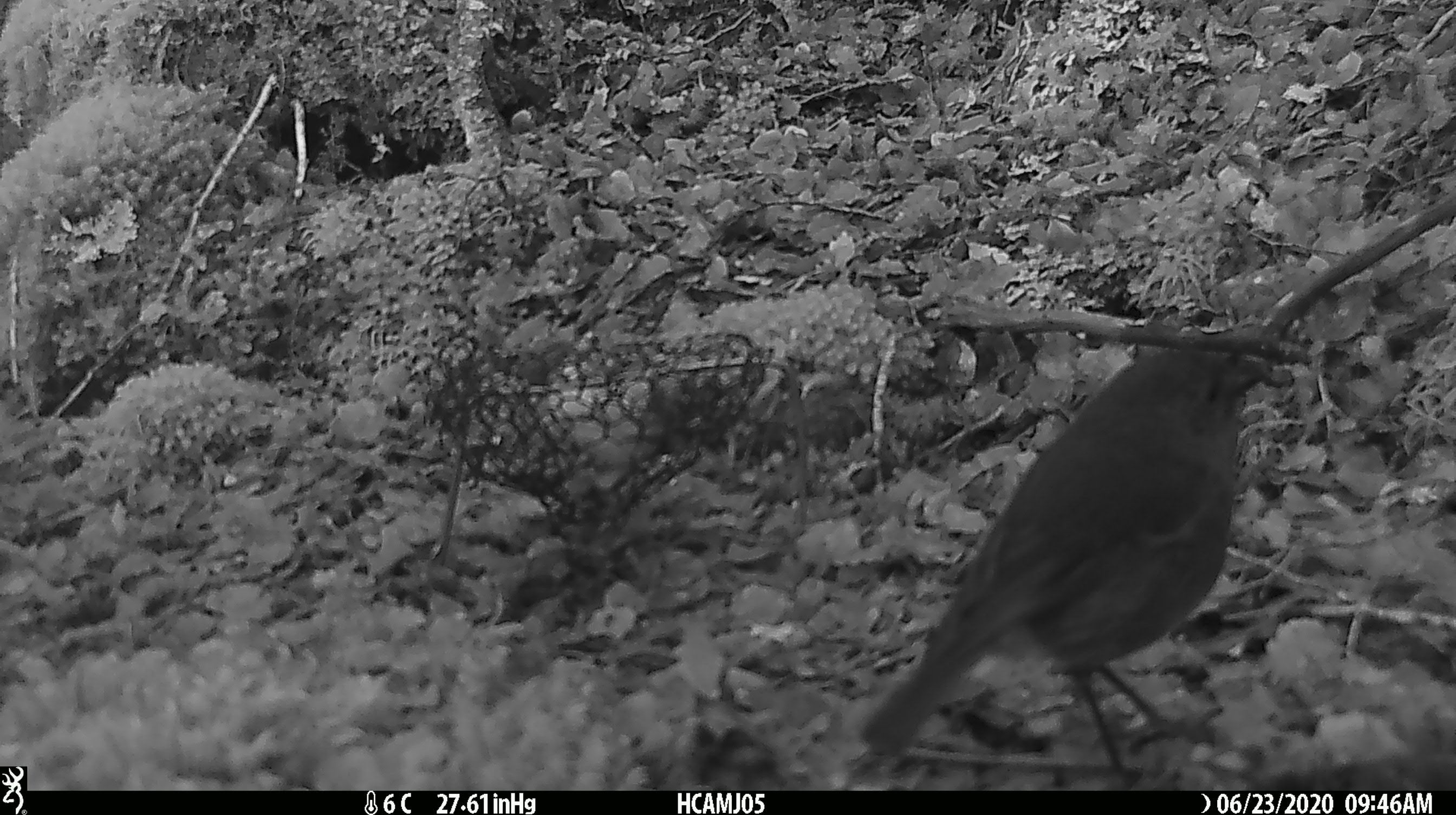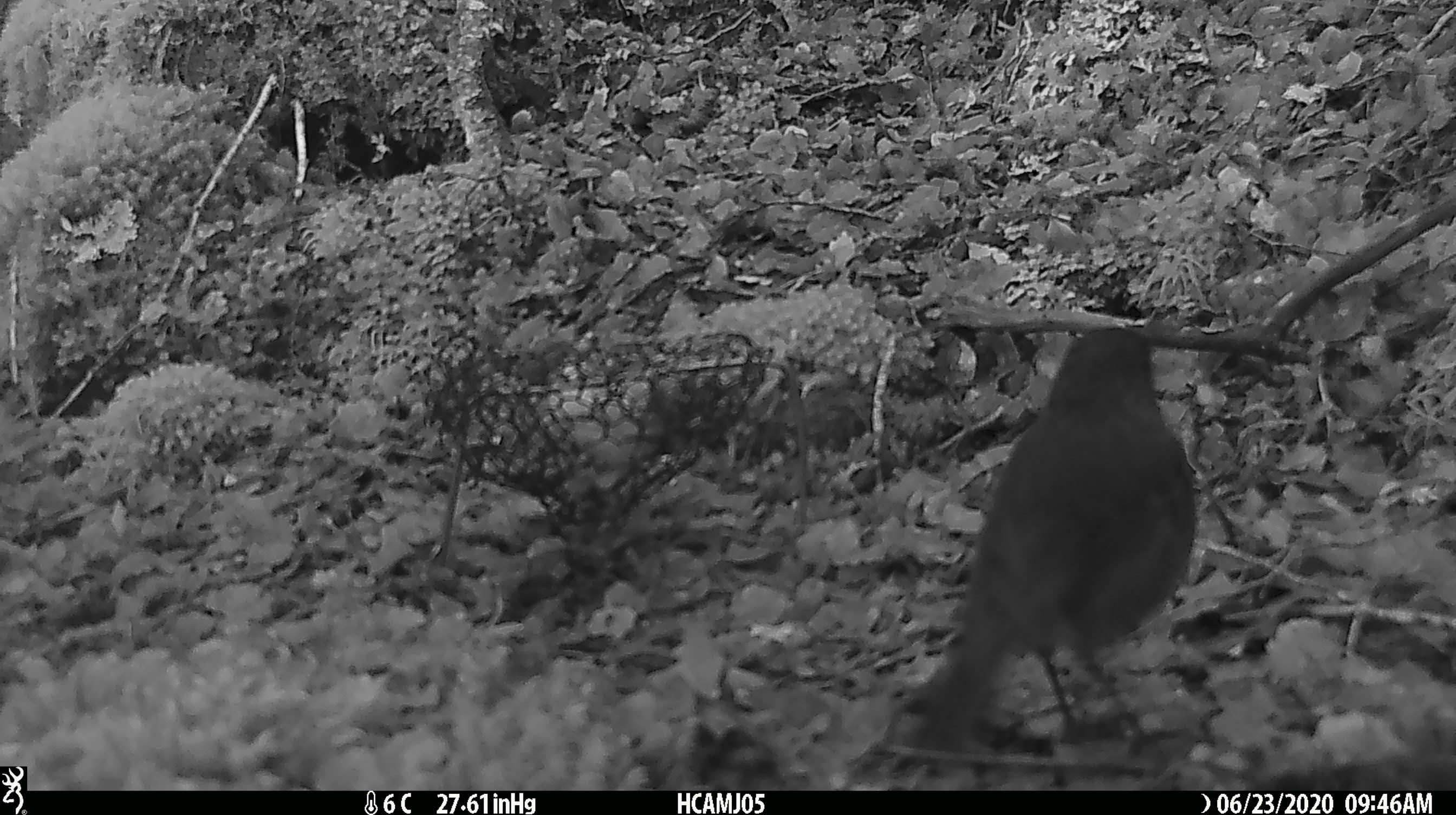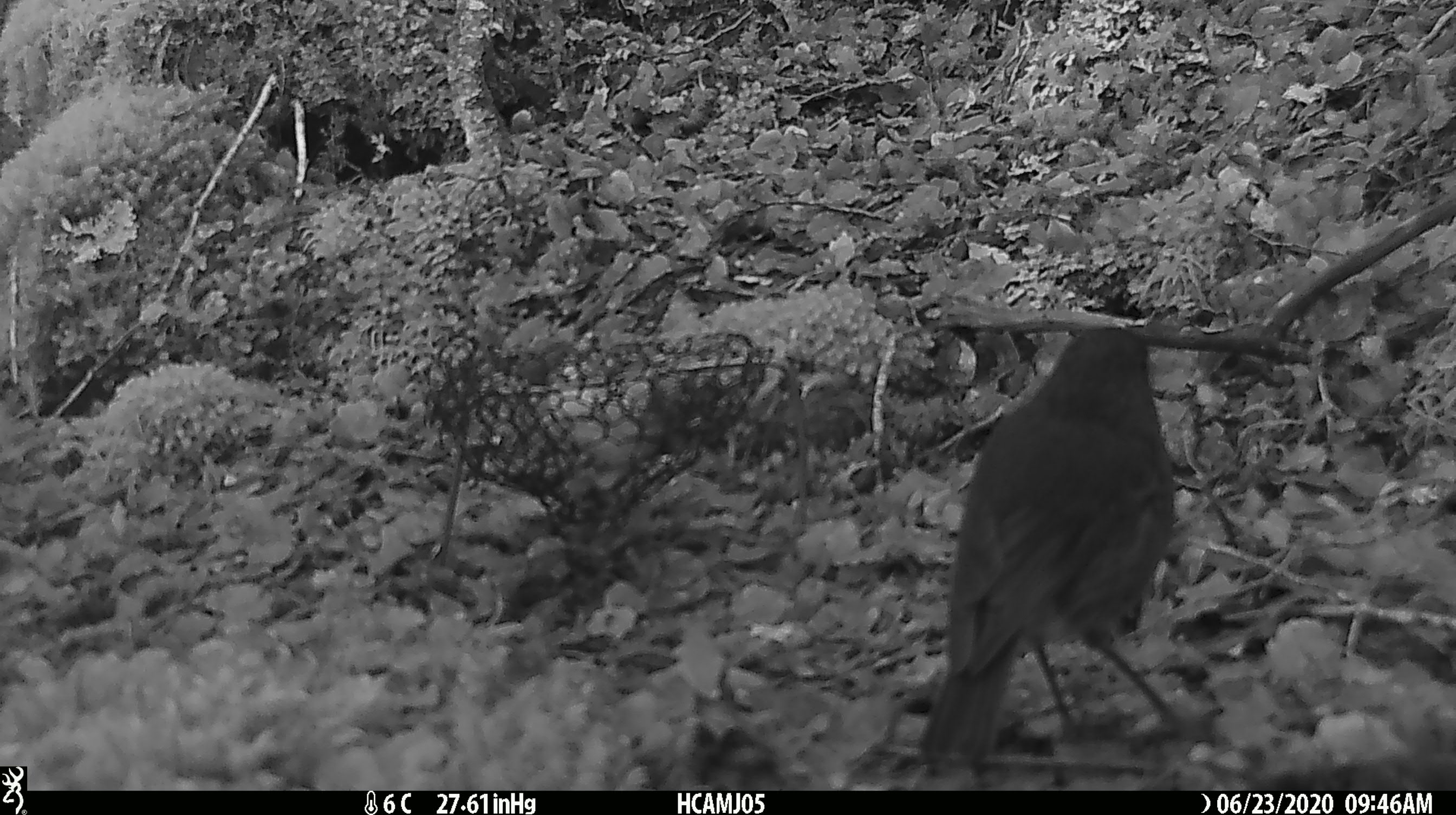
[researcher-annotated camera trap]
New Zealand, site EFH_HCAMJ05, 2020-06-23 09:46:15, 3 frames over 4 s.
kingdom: Animalia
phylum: Chordata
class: Aves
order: Passeriformes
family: Petroicidae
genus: Petroica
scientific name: Petroica australis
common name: new zealand robin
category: robin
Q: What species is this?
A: Robin (new zealand robin) (Petroica australis).